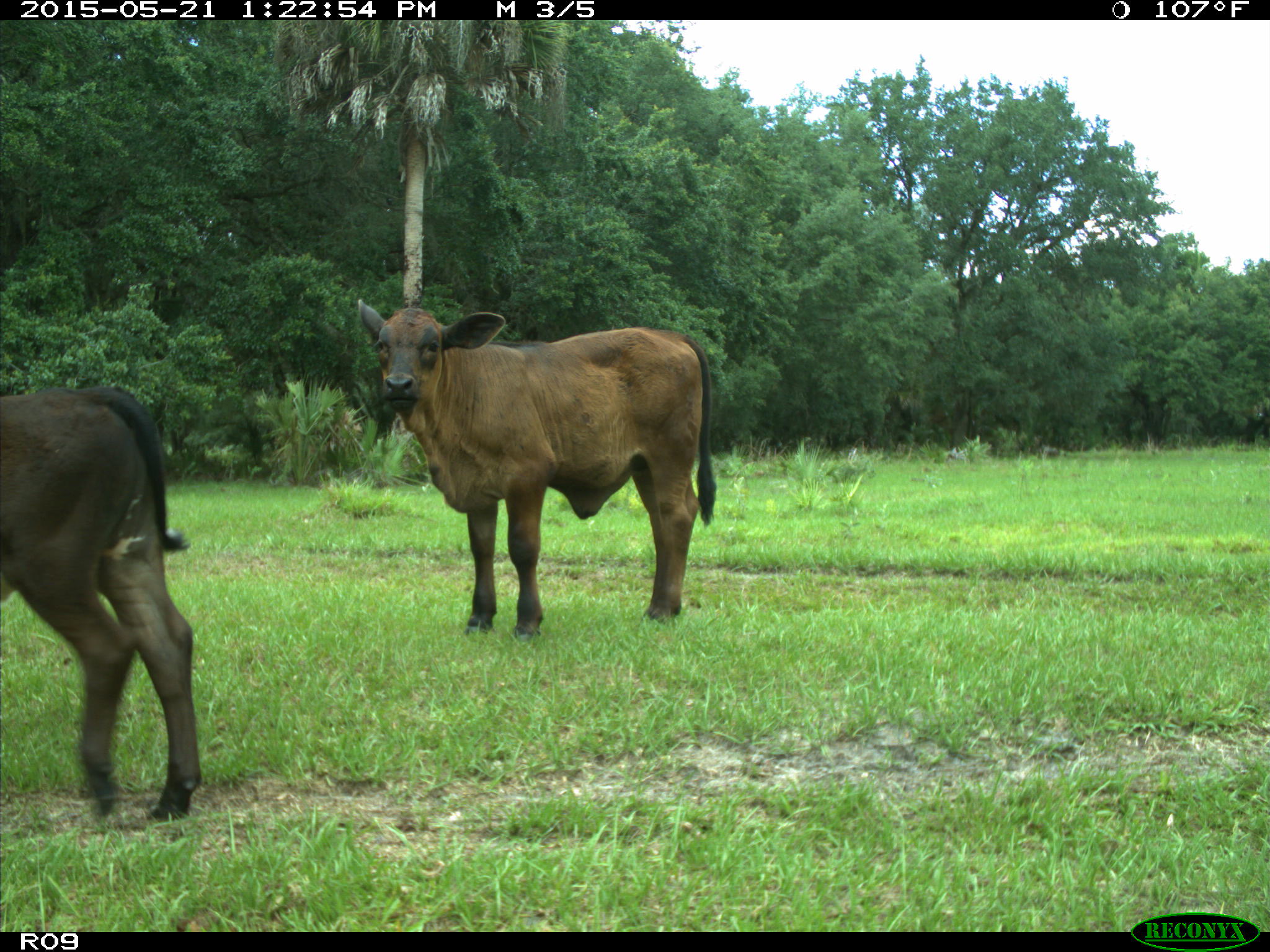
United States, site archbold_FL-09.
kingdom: Animalia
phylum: Chordata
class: Mammalia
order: Artiodactyla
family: Bovidae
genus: Bos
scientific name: Bos taurus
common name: domestic cow